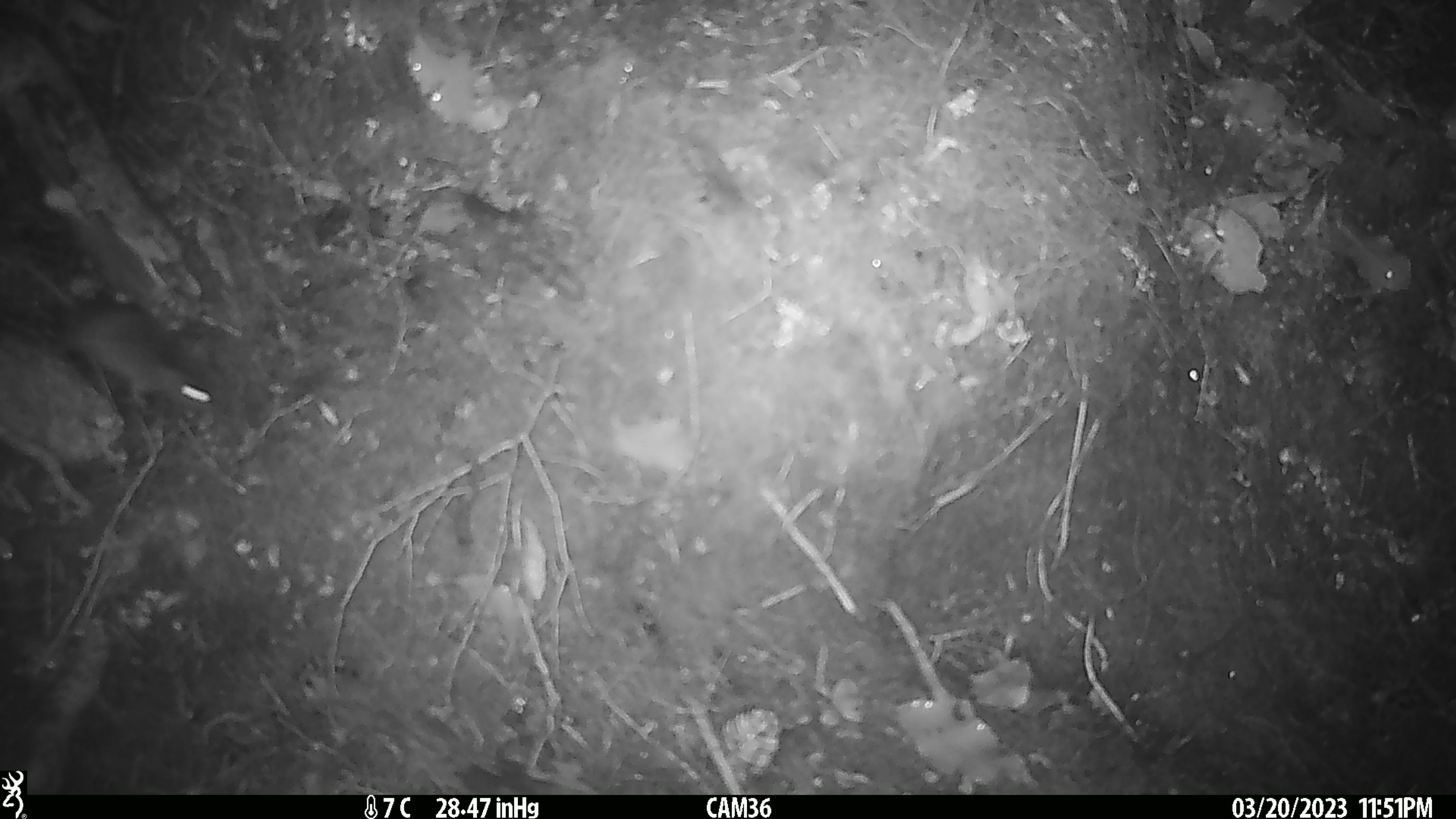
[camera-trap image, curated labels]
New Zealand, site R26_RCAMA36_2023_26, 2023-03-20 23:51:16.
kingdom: Animalia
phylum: Chordata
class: Mammalia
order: Rodentia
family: Muridae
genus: Mus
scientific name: Mus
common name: mouse